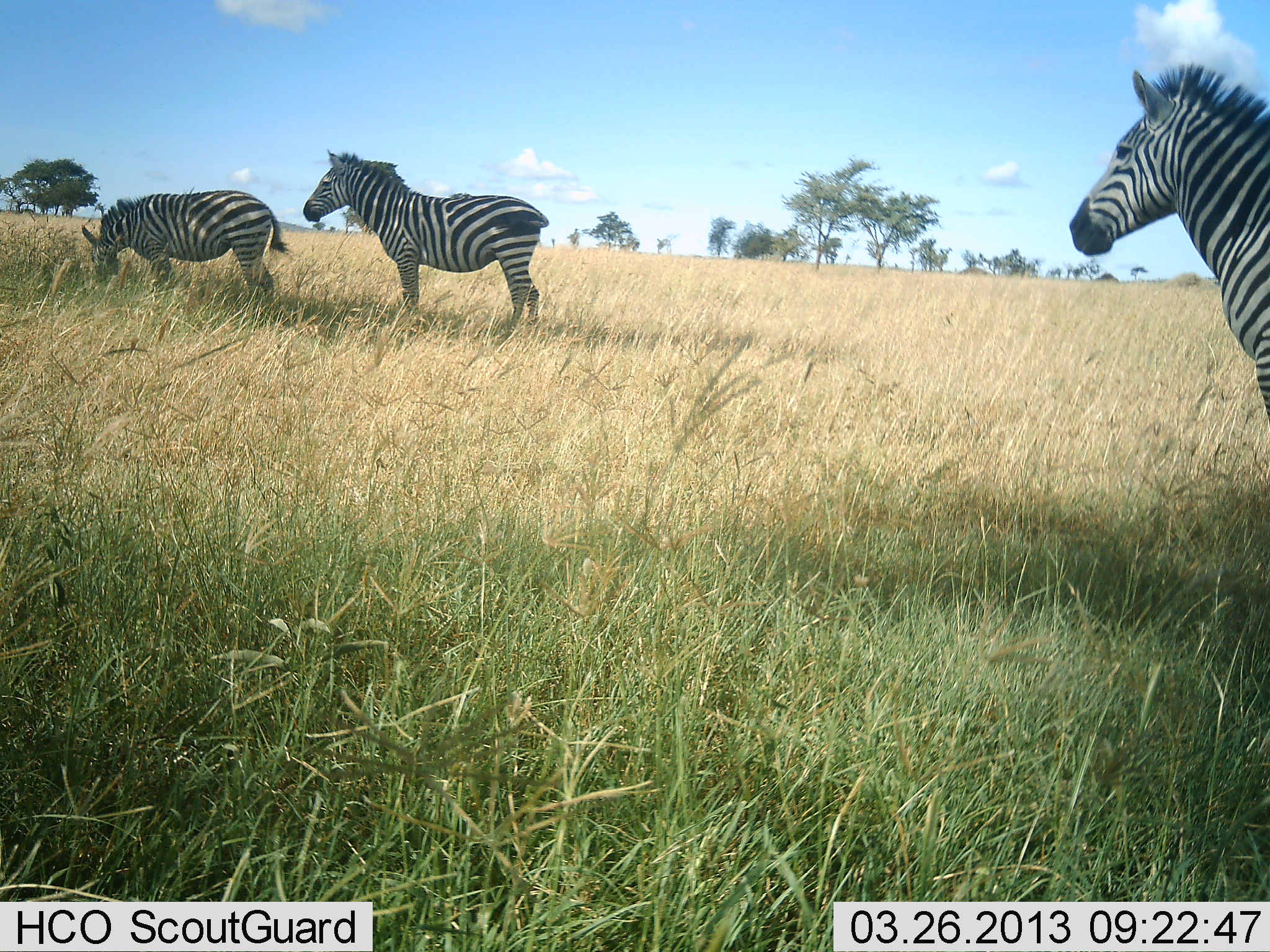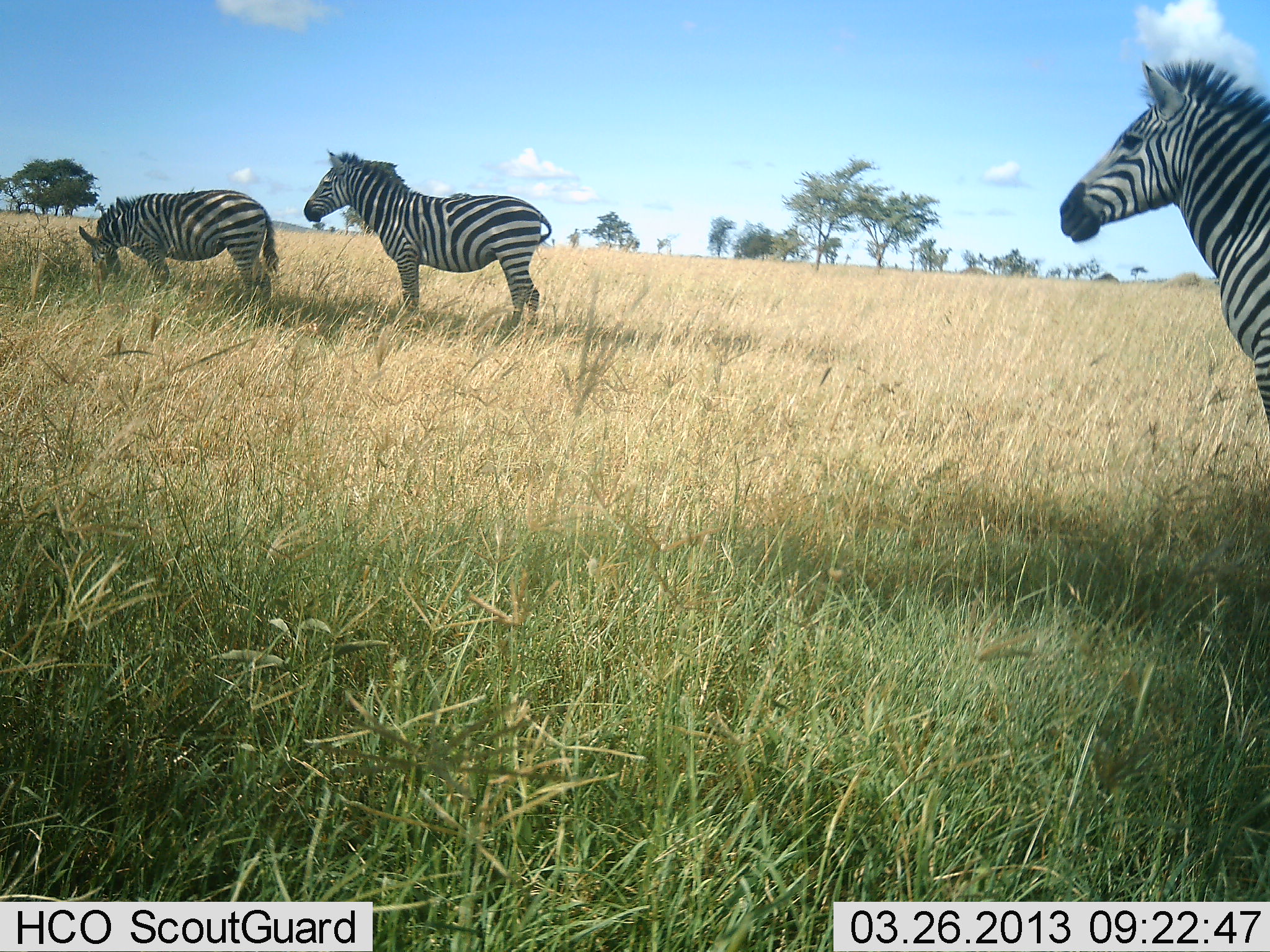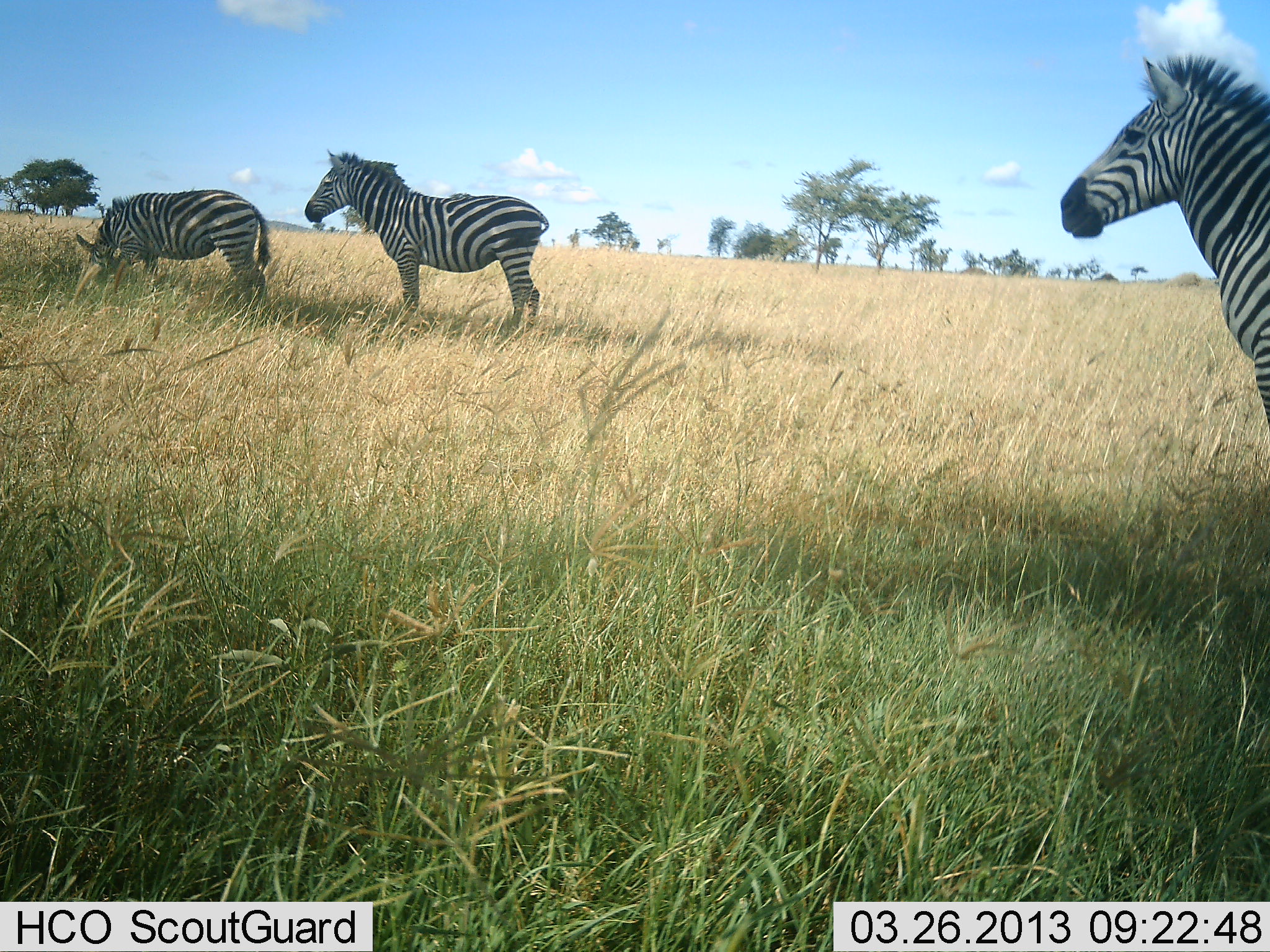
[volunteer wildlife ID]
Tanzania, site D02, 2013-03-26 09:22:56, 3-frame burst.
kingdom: Animalia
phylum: Chordata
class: Mammalia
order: Perissodactyla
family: Equidae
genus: Equus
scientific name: Equus quagga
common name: plains zebra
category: zebra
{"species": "zebra (plains zebra) (Equus quagga)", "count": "3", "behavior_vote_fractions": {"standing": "85%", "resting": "15%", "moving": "23%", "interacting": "8%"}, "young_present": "0%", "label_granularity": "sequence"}